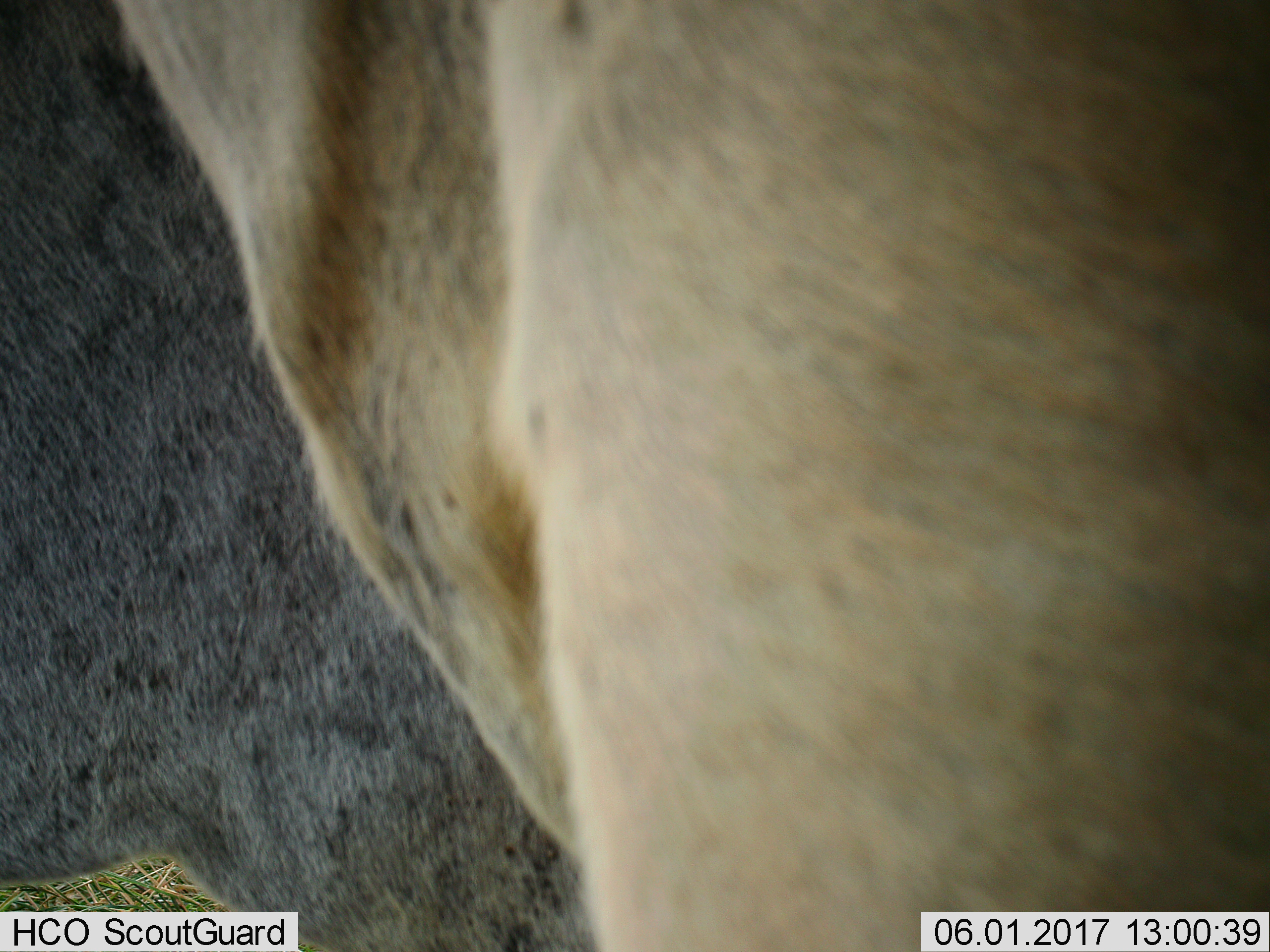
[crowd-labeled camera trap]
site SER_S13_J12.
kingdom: Animalia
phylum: Chordata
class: Mammalia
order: Artiodactyla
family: Bovidae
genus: Connochaetes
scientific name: Connochaetes taurinus taurinus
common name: blue wildebeest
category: wildebeestblue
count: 1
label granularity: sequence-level